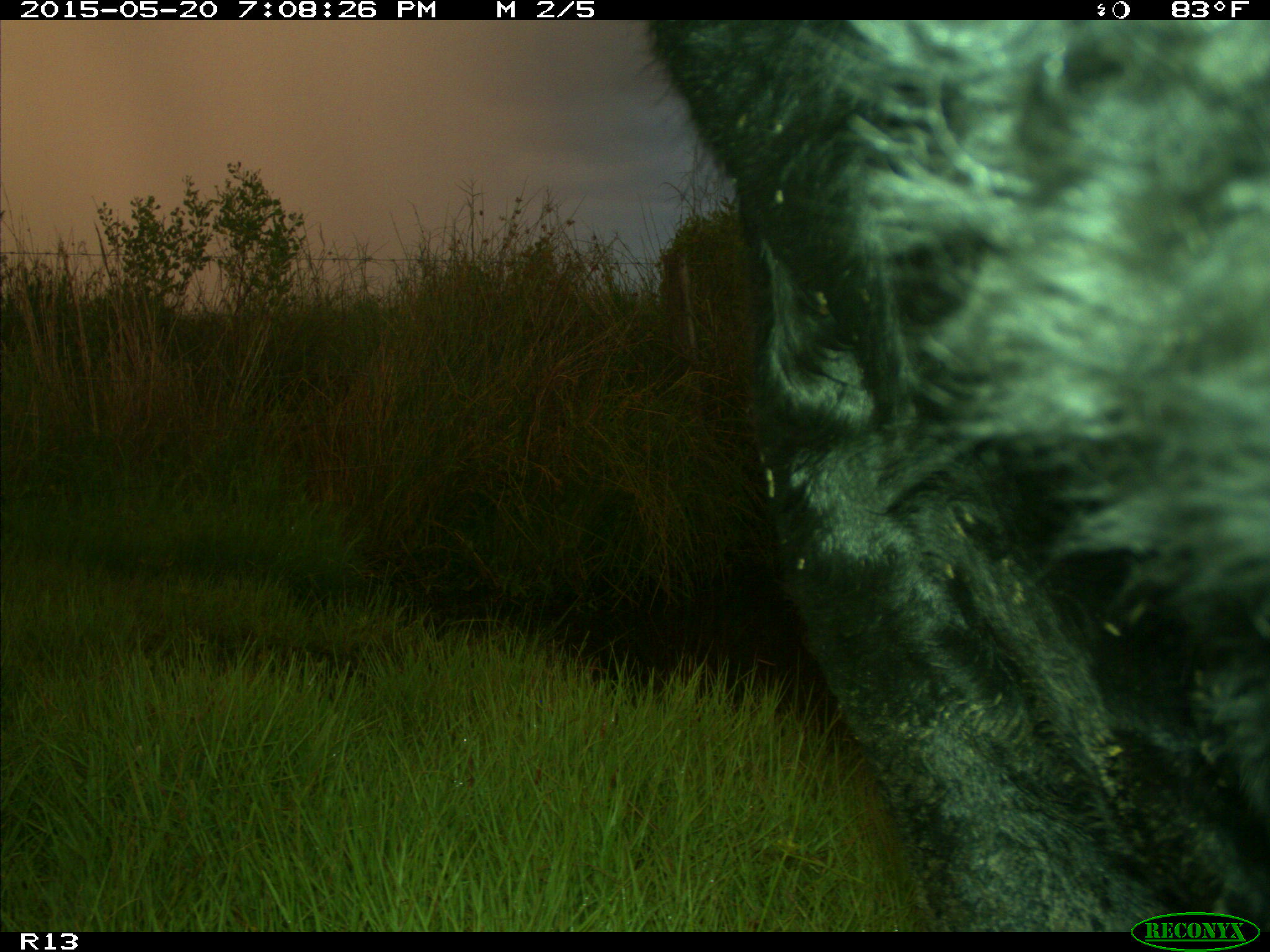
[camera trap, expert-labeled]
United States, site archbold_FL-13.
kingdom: Animalia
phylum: Chordata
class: Mammalia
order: Artiodactyla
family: Bovidae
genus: Bos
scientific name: Bos taurus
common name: domestic cow